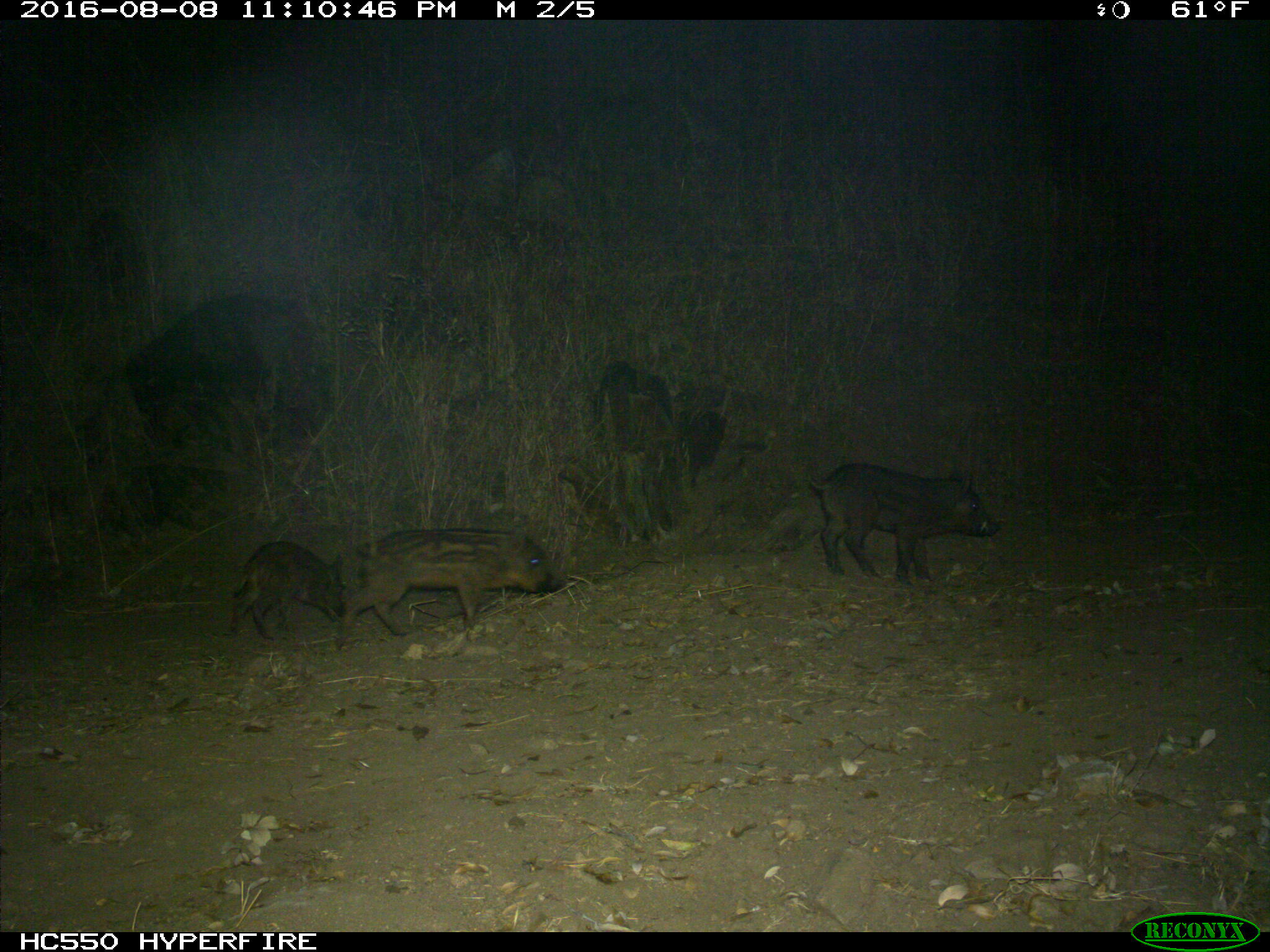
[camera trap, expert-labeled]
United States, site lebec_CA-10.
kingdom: Animalia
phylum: Chordata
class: Mammalia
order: Artiodactyla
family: Suidae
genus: Sus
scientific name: Sus scrofa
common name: wild boar